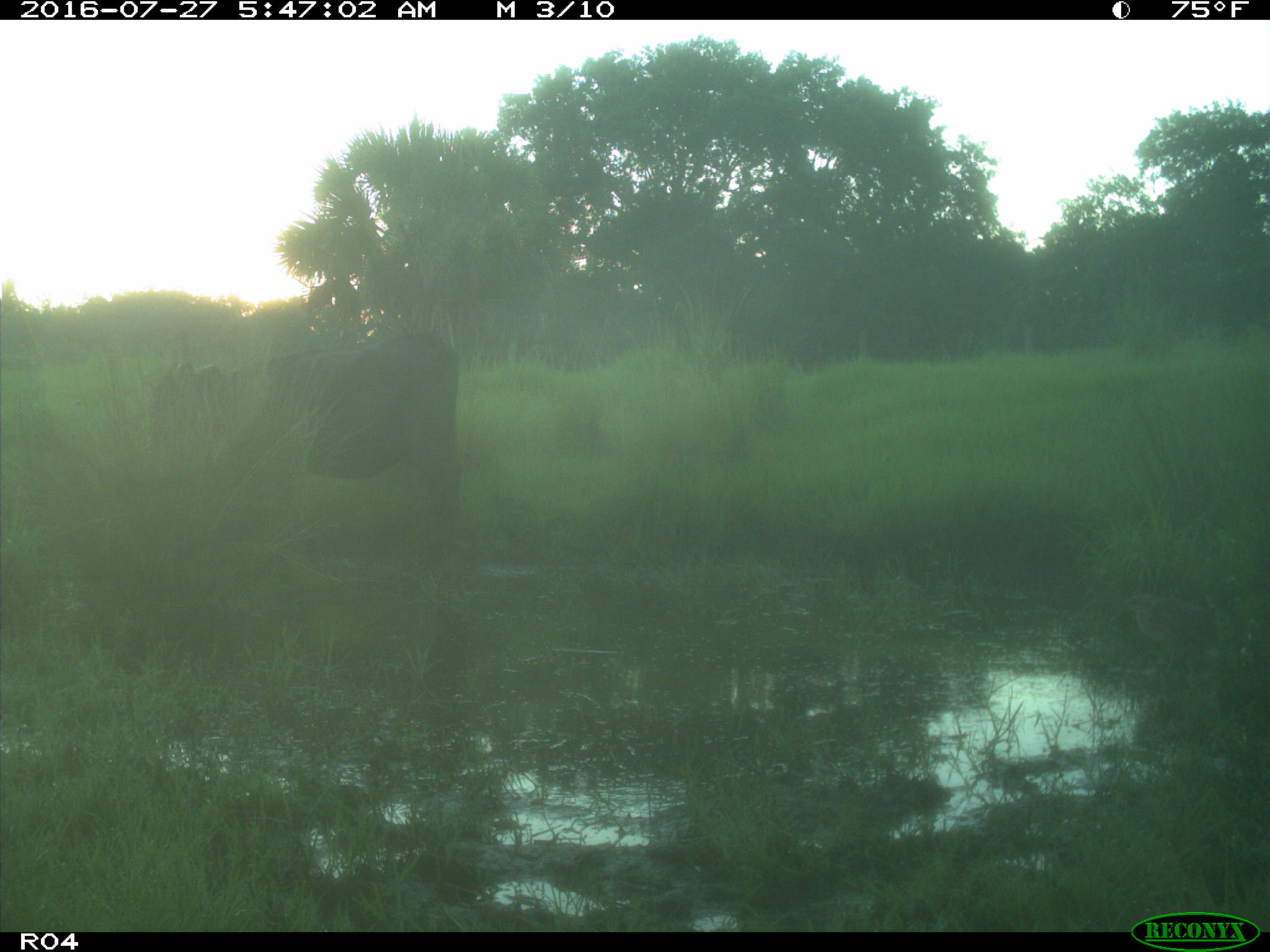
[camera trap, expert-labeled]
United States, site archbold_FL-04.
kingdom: Animalia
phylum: Chordata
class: Mammalia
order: Artiodactyla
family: Bovidae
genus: Bos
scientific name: Bos taurus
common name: domestic cow